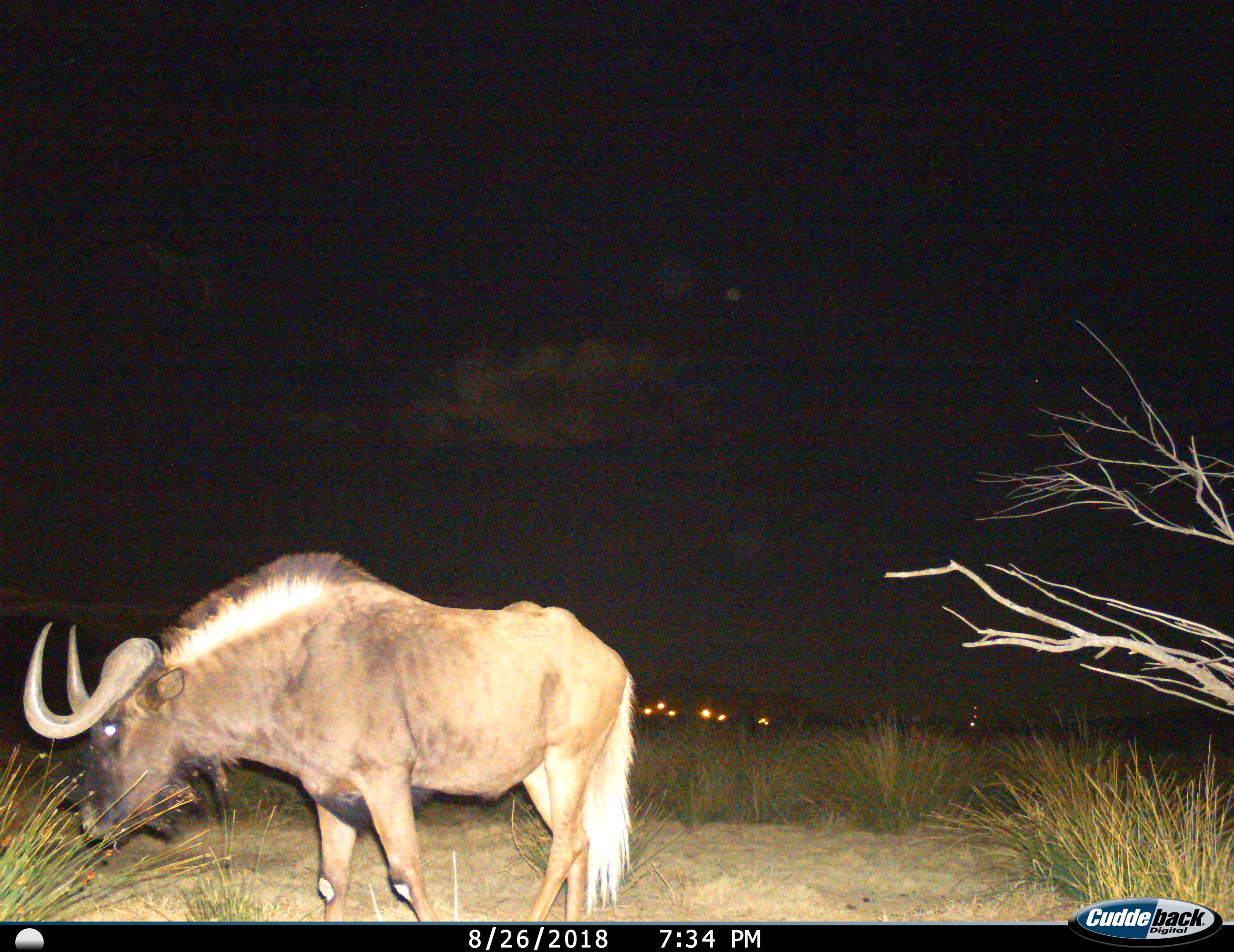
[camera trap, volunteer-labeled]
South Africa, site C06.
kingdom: Animalia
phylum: Chordata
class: Mammalia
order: Artiodactyla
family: Bovidae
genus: Connochaetes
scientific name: Connochaetes gnou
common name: black wildebeest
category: wildebeestblack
Wildebeestblack (black wildebeest) (Connochaetes gnou), count 1. Behavior (volunteer vote fractions): standing 60%, resting 0%, moving 10%, interacting 0%. Young present (vote fraction): 0%. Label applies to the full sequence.